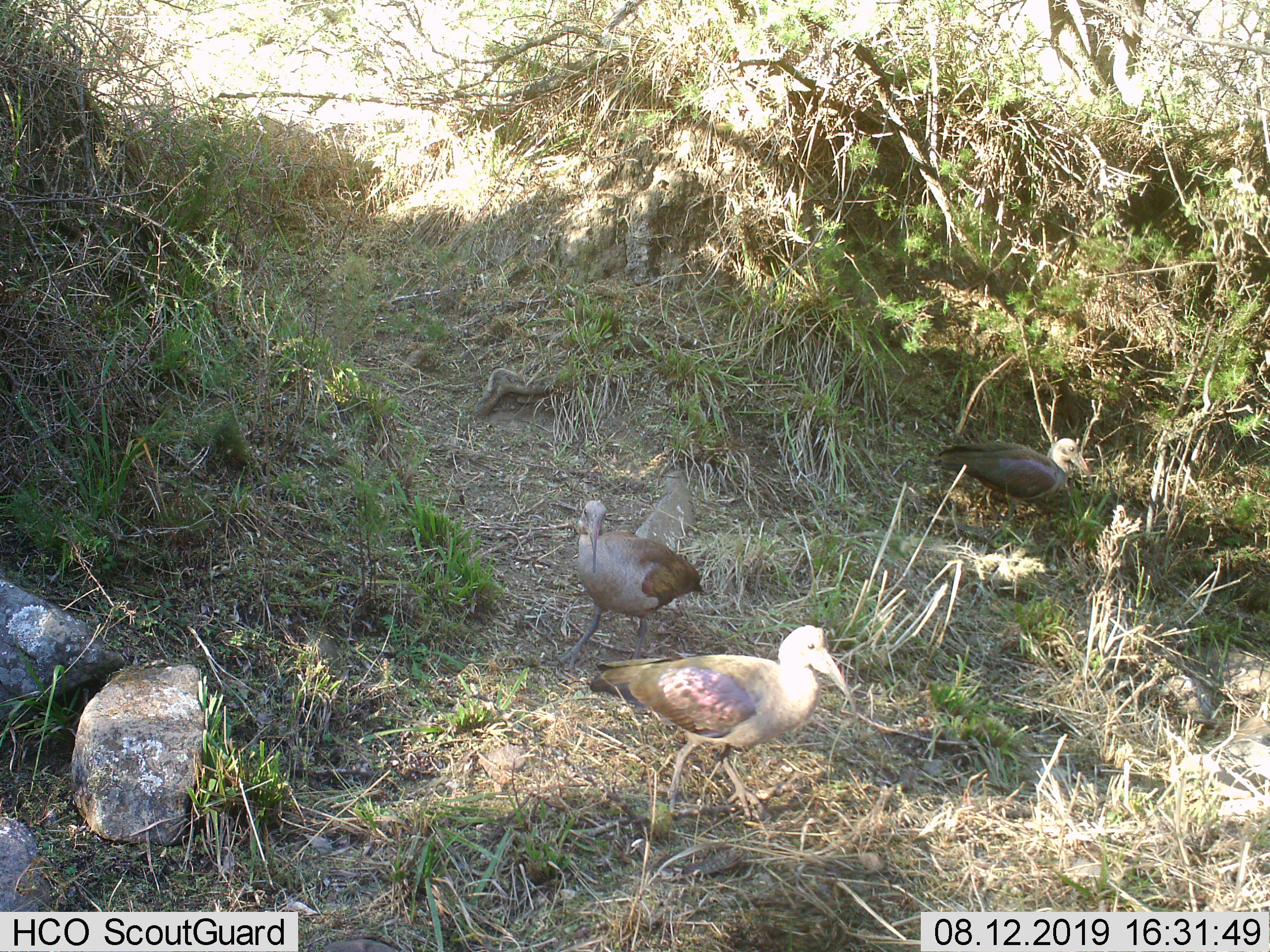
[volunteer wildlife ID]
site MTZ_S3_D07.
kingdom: Animalia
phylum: Chordata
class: Aves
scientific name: Aves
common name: bird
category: birdother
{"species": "birdother (bird) (Aves)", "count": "3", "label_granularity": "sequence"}